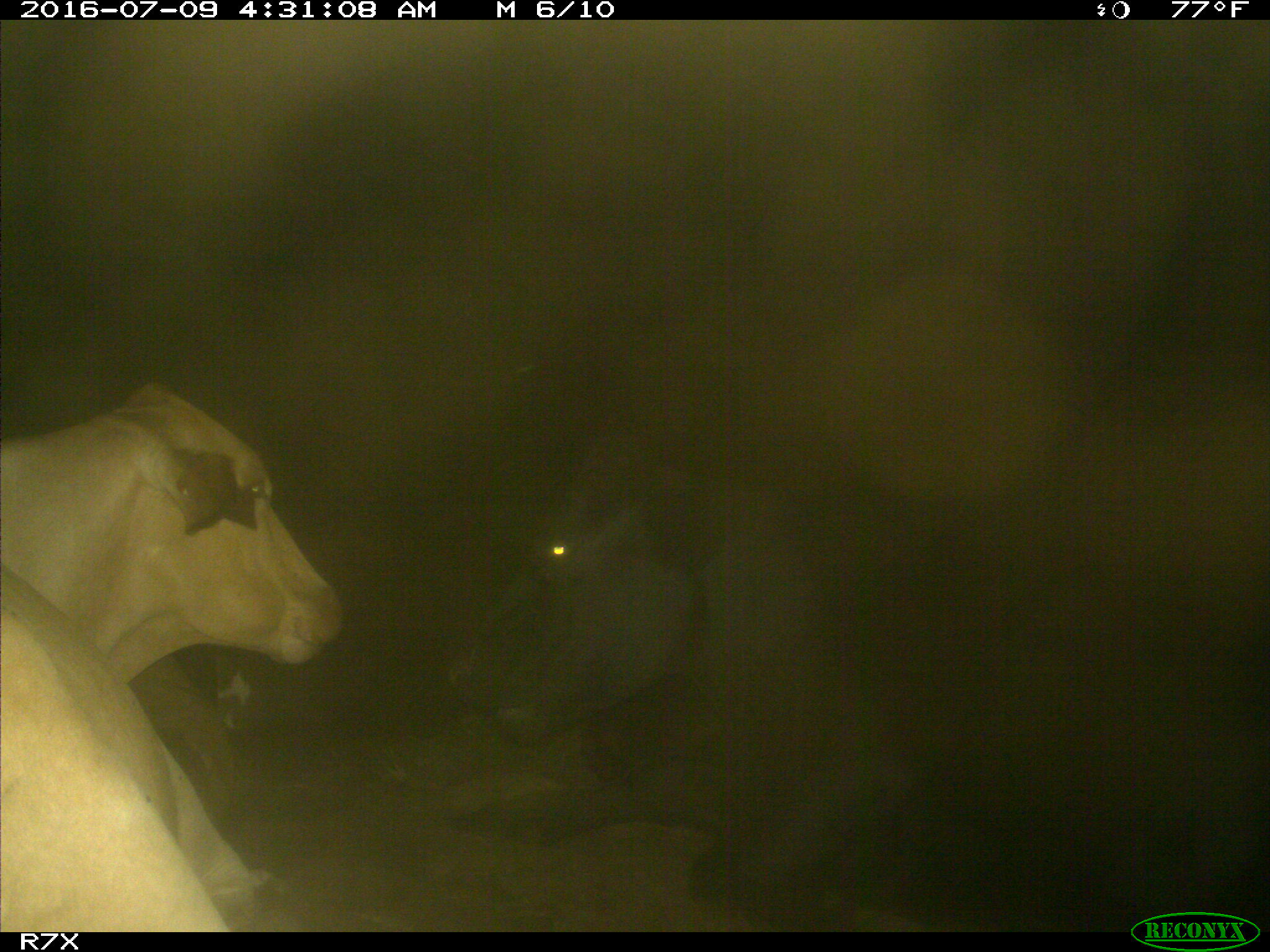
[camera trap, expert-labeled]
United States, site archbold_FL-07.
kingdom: Animalia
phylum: Chordata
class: Mammalia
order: Artiodactyla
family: Bovidae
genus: Bos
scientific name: Bos taurus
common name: domestic cow